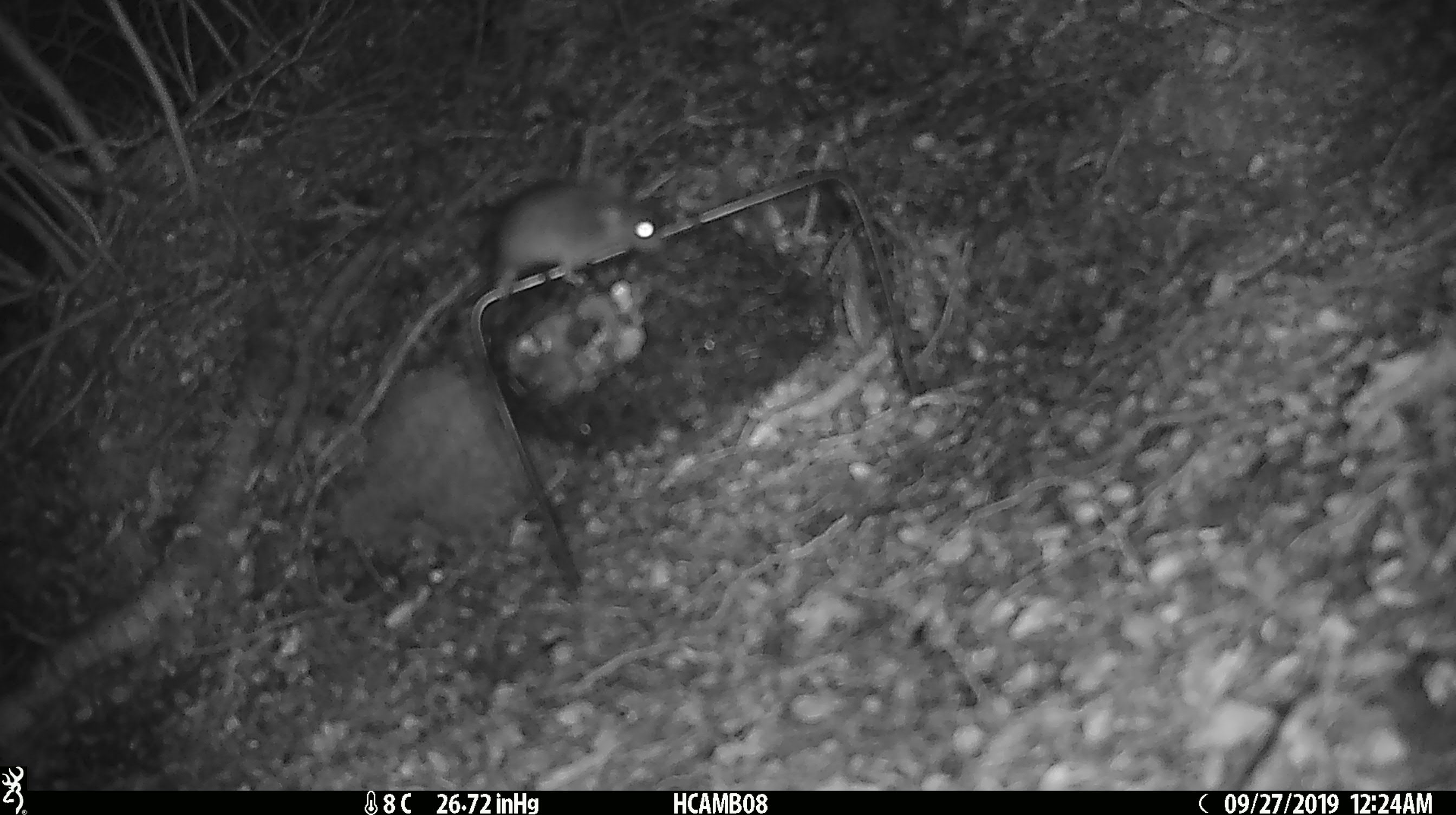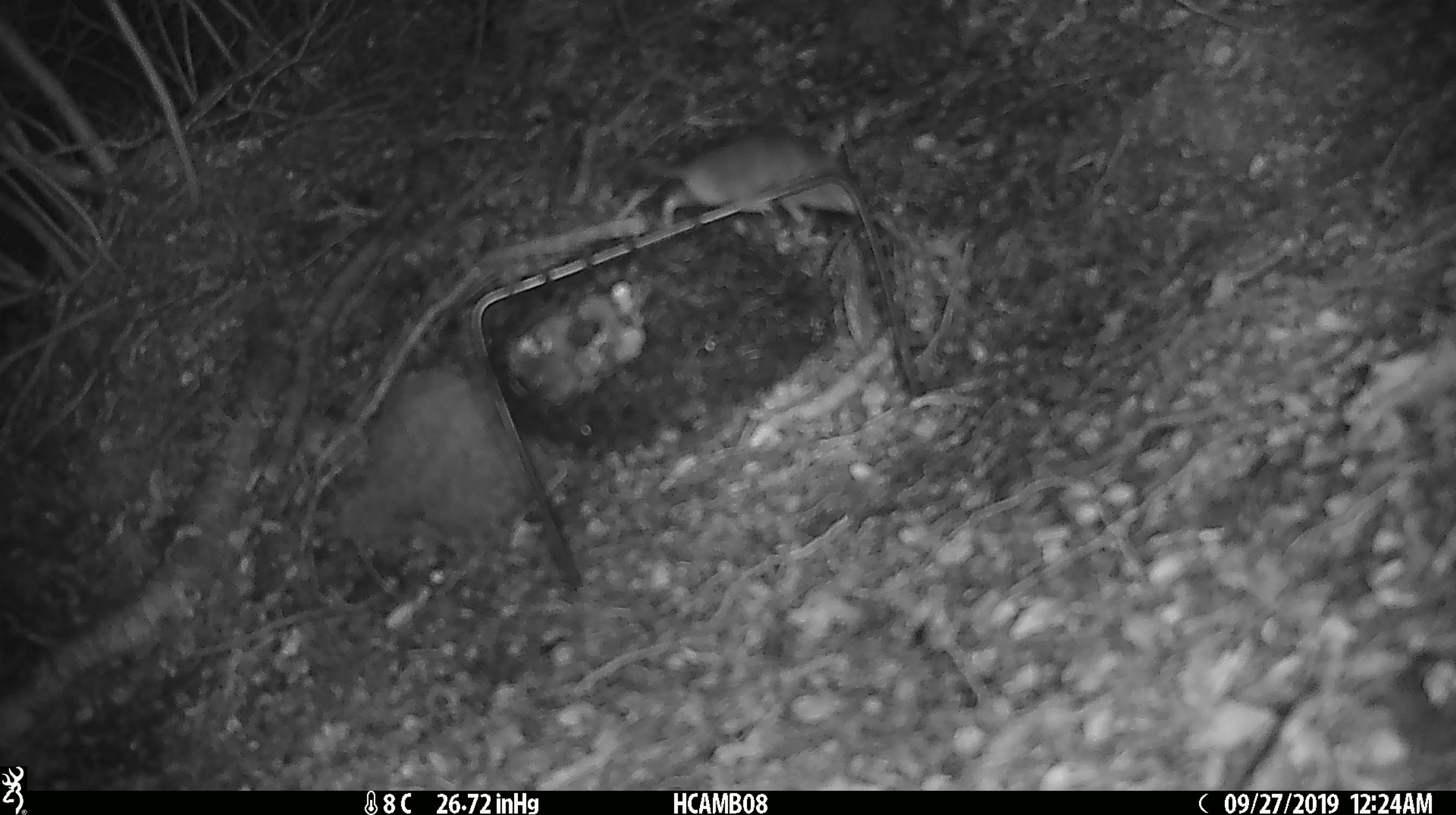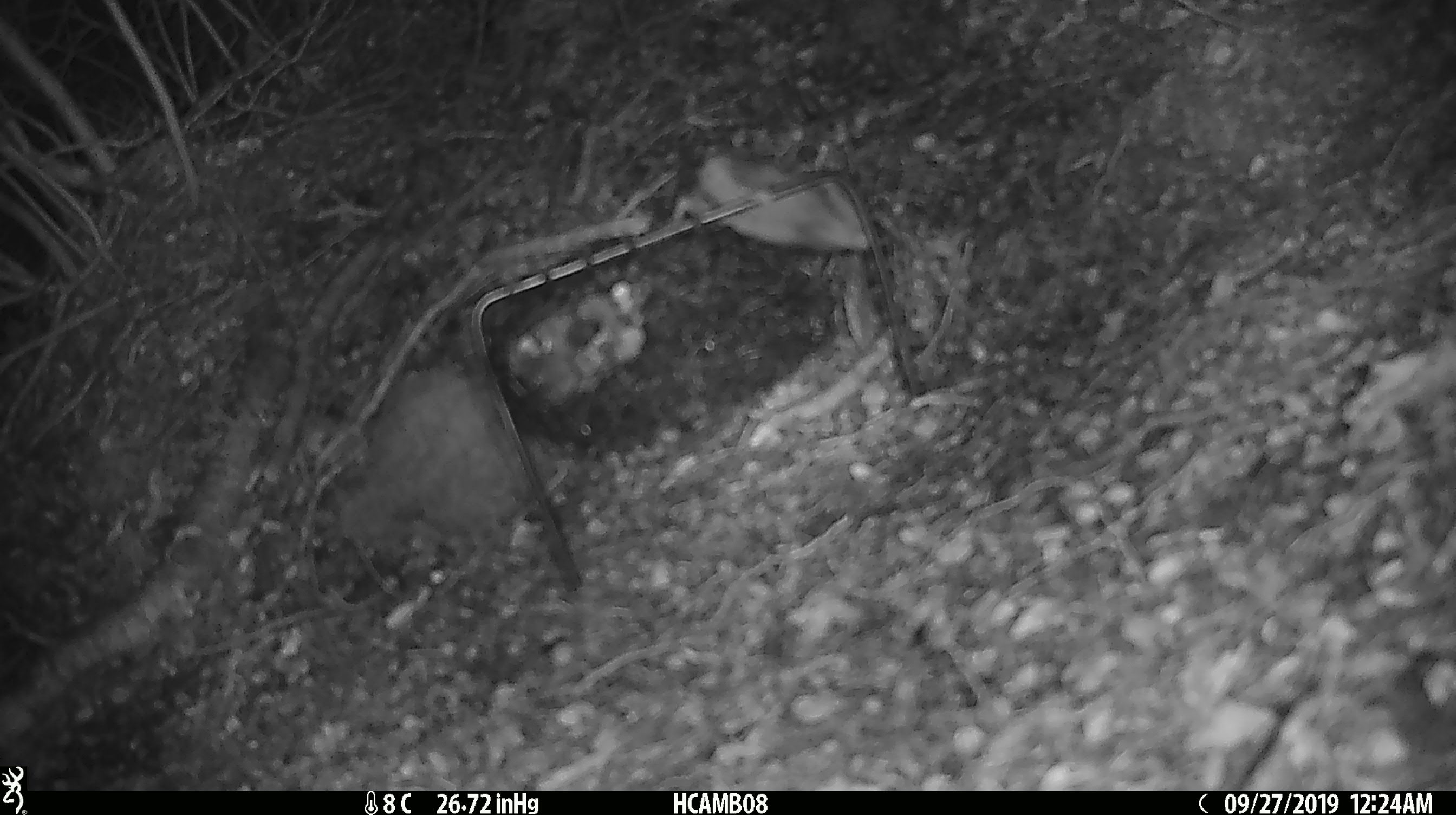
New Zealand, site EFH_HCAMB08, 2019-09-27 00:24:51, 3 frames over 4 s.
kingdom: Animalia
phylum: Chordata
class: Mammalia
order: Rodentia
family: Muridae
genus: Mus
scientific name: Mus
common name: mouse